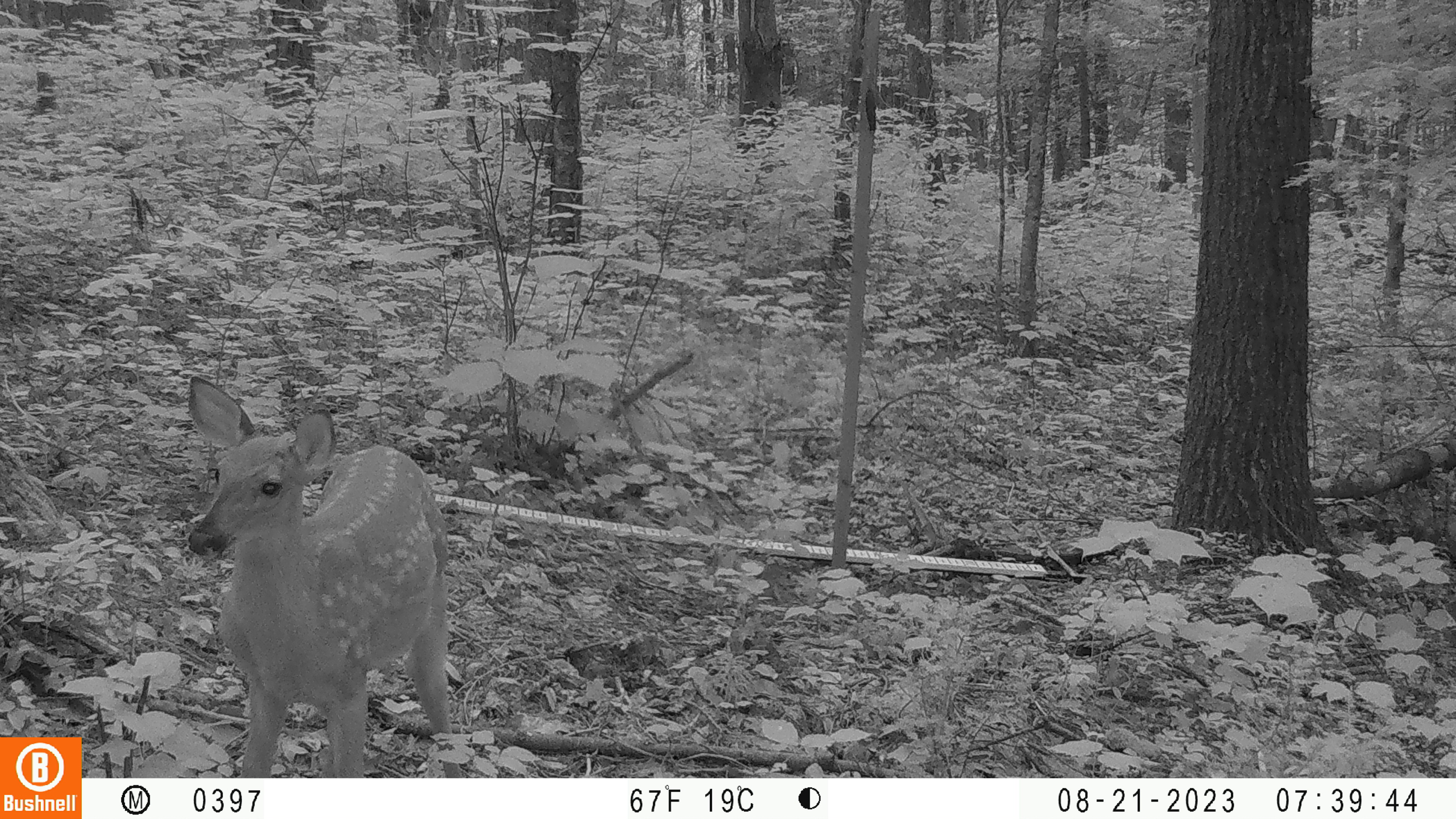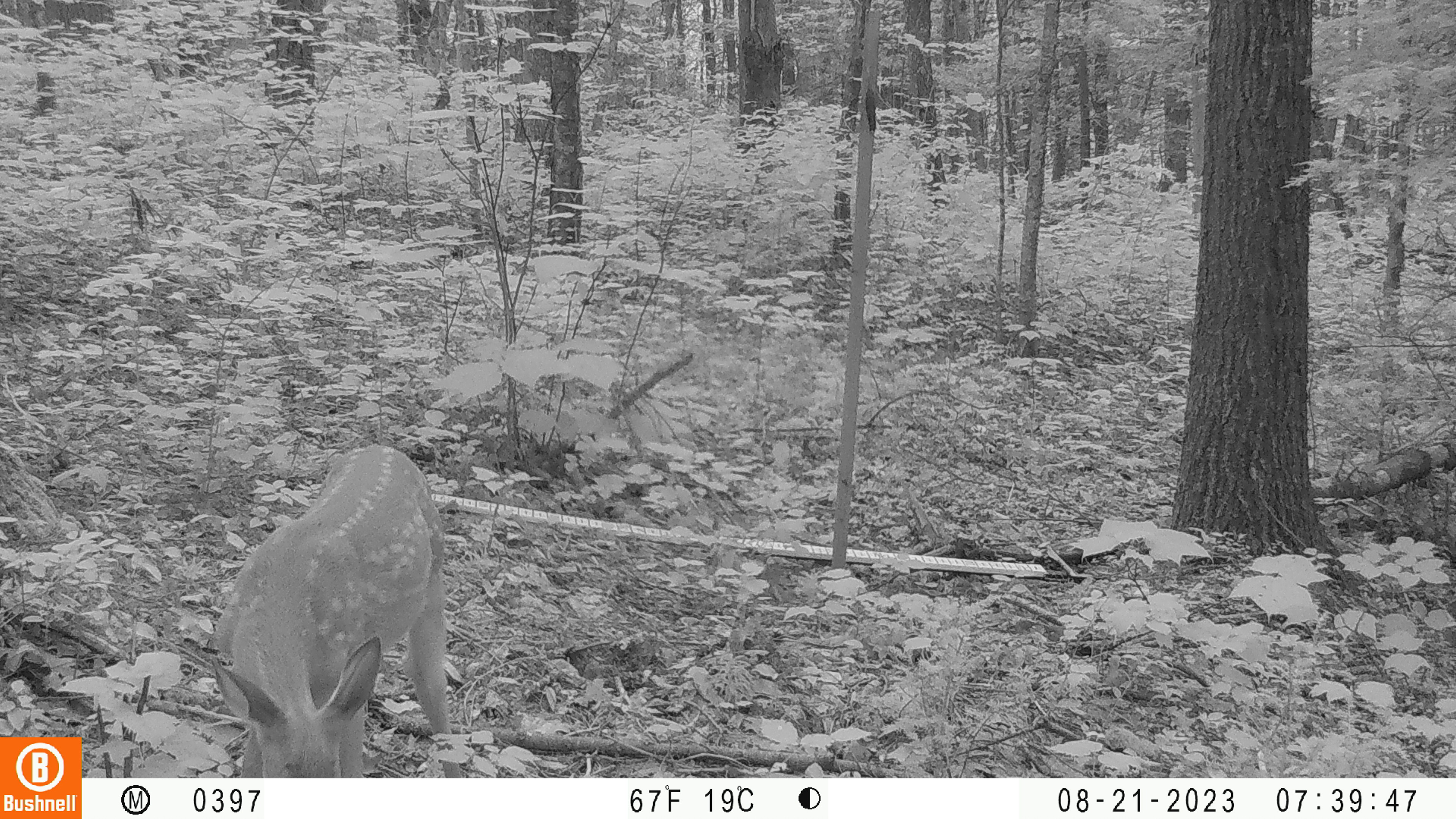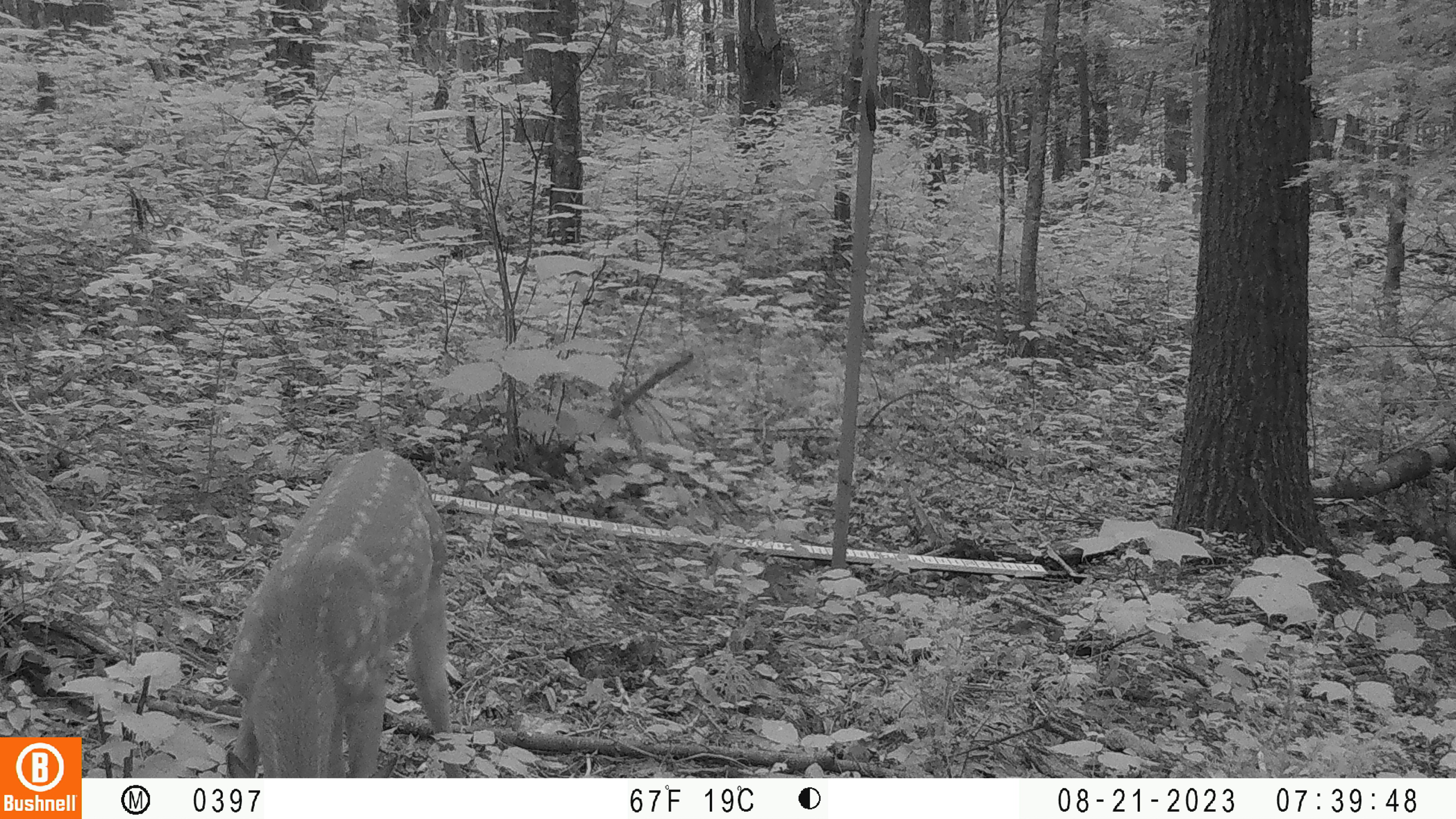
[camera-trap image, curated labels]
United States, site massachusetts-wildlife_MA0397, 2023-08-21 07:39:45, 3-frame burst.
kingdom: Animalia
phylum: Chordata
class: Mammalia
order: Artiodactyla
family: Cervidae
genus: Odocoileus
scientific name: Odocoileus virginianus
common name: white-tailed deer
White-tailed deer (Odocoileus virginianus).